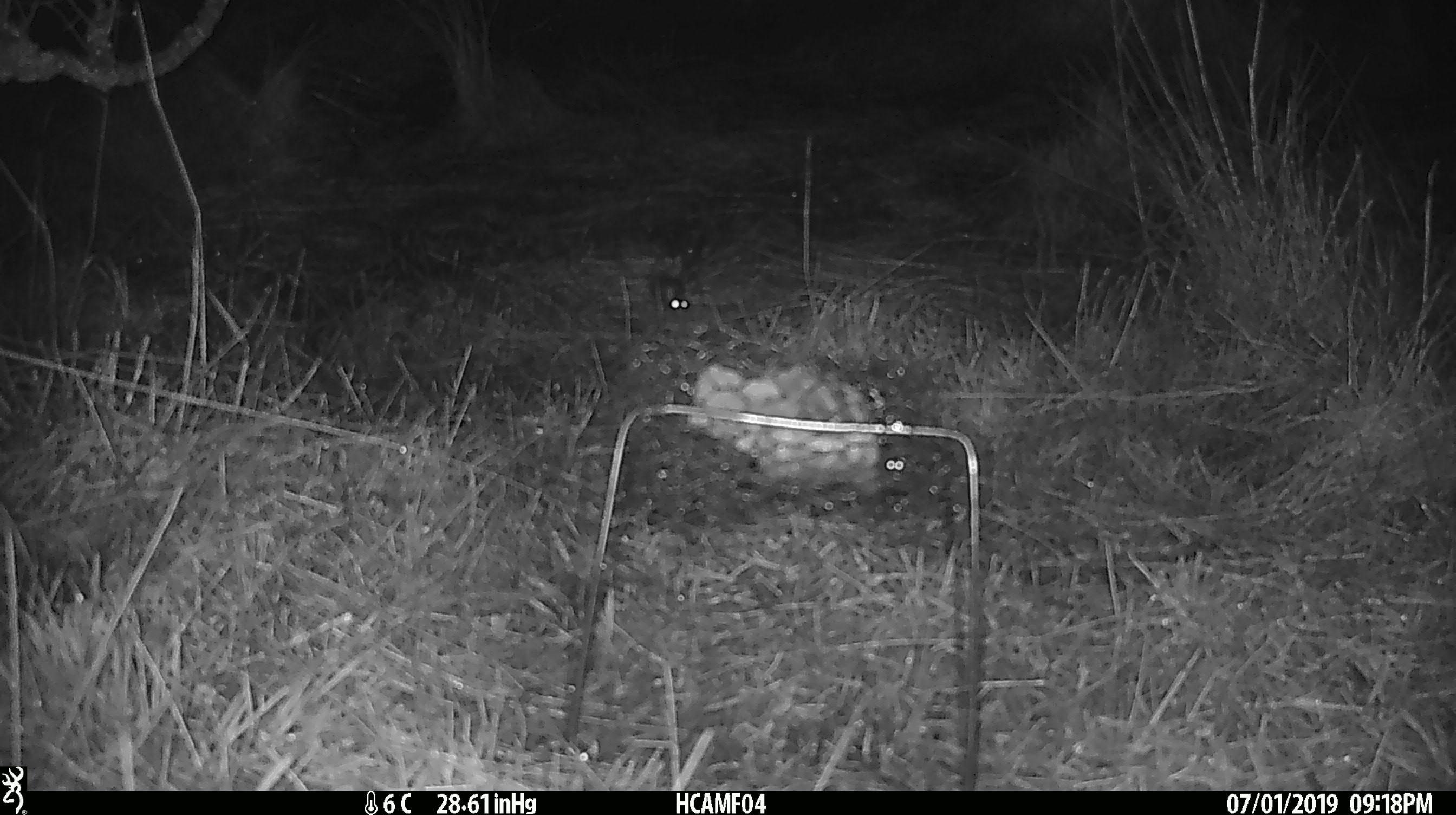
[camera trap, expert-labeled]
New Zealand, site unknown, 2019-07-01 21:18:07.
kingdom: Animalia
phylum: Chordata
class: Mammalia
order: Rodentia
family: Muridae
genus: Mus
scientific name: Mus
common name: mouse